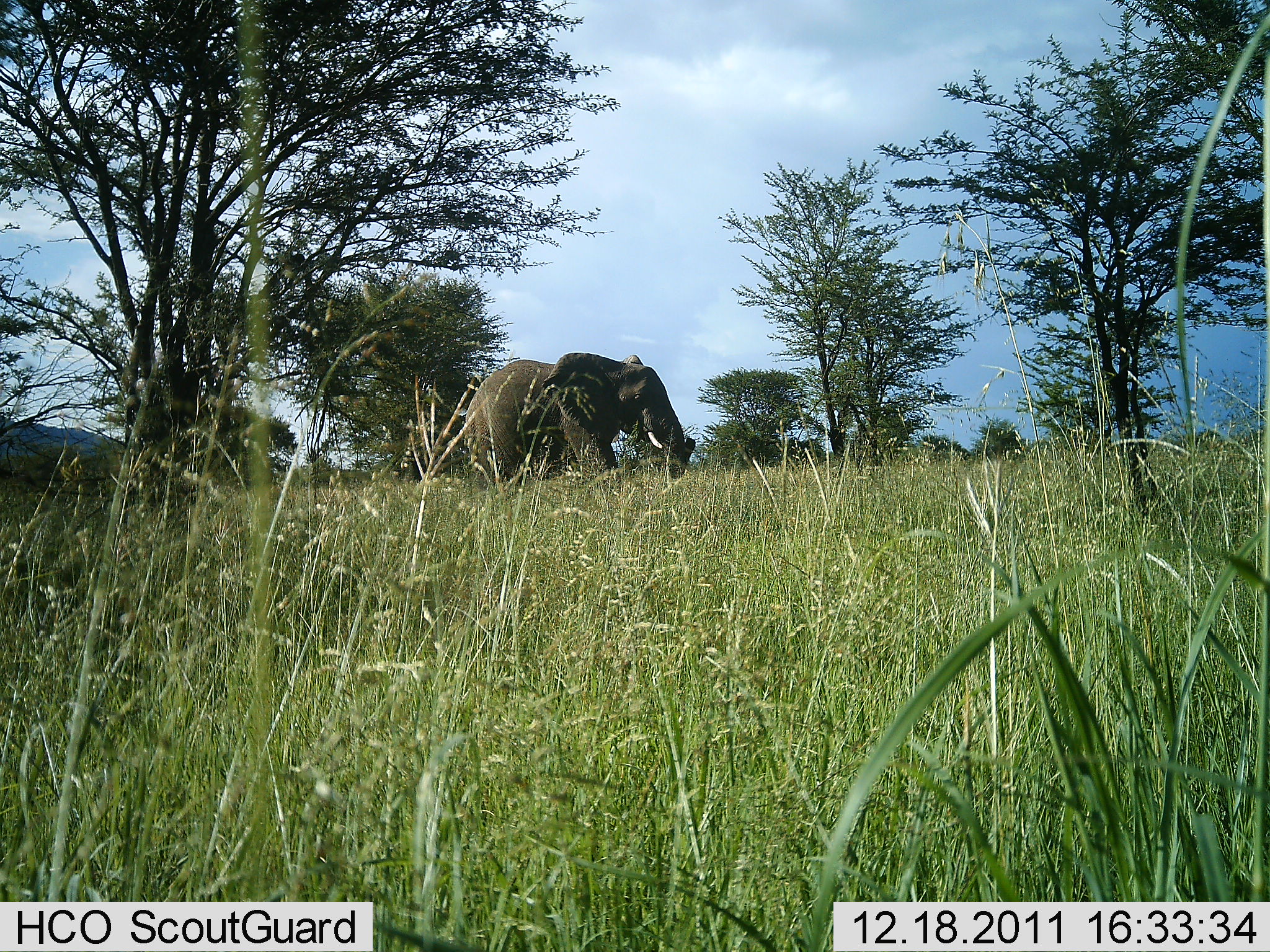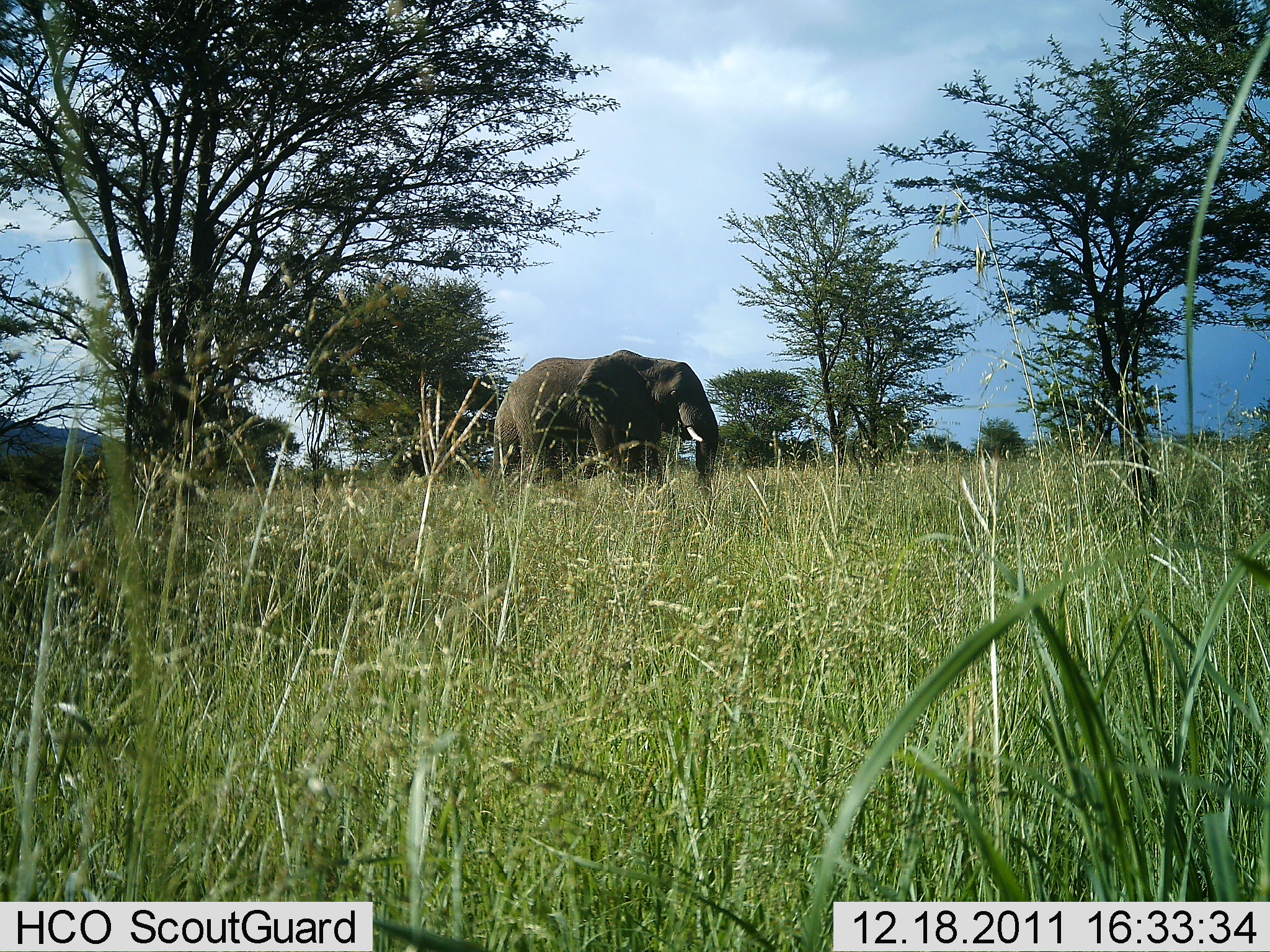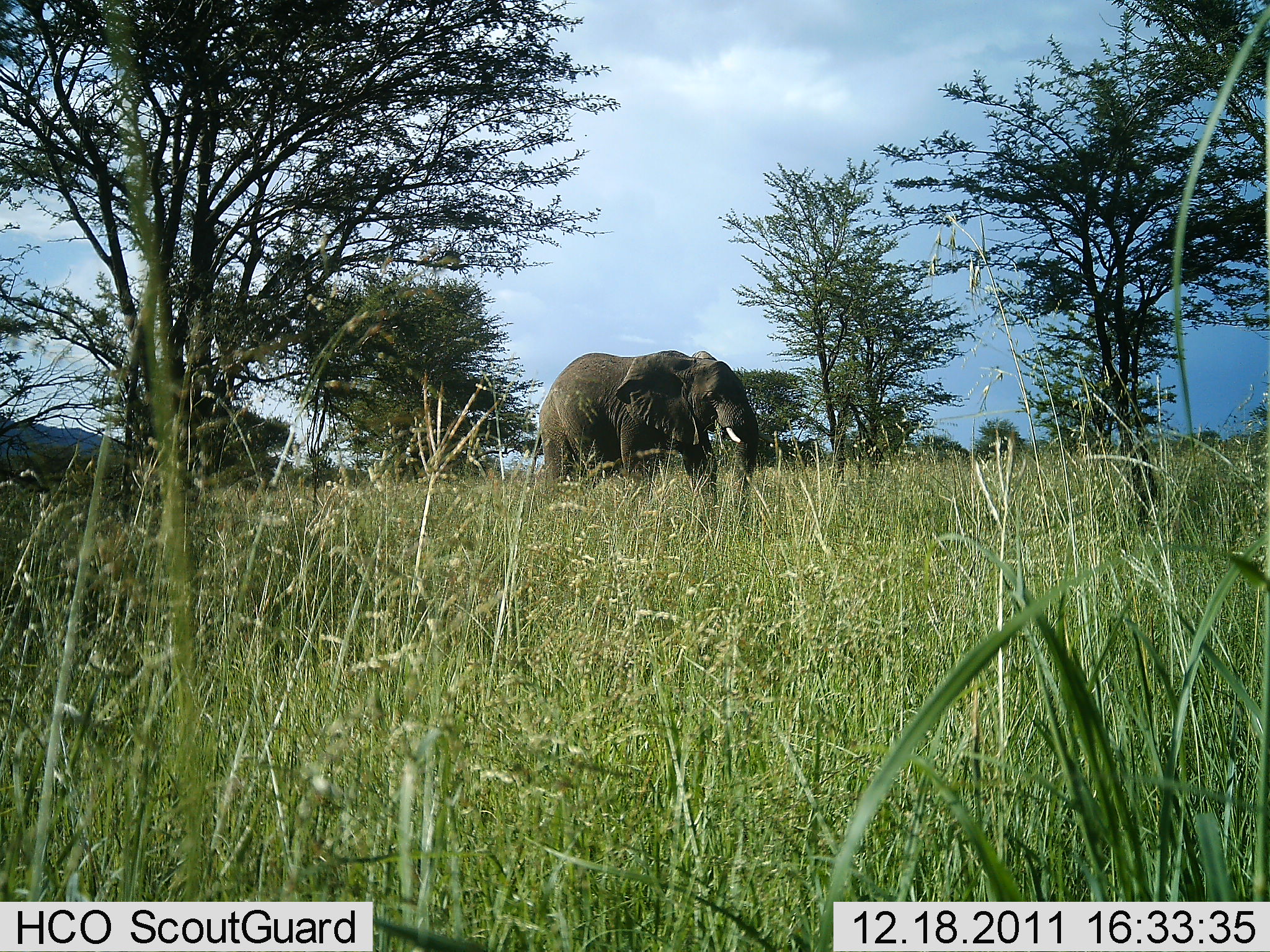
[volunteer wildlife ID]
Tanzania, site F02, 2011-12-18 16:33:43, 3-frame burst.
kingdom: Animalia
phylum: Chordata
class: Mammalia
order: Proboscidea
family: Elephantidae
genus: Loxodonta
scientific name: Loxodonta africana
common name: african bush elephant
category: elephant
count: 1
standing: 20%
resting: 0%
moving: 80%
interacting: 0%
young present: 0%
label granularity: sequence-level